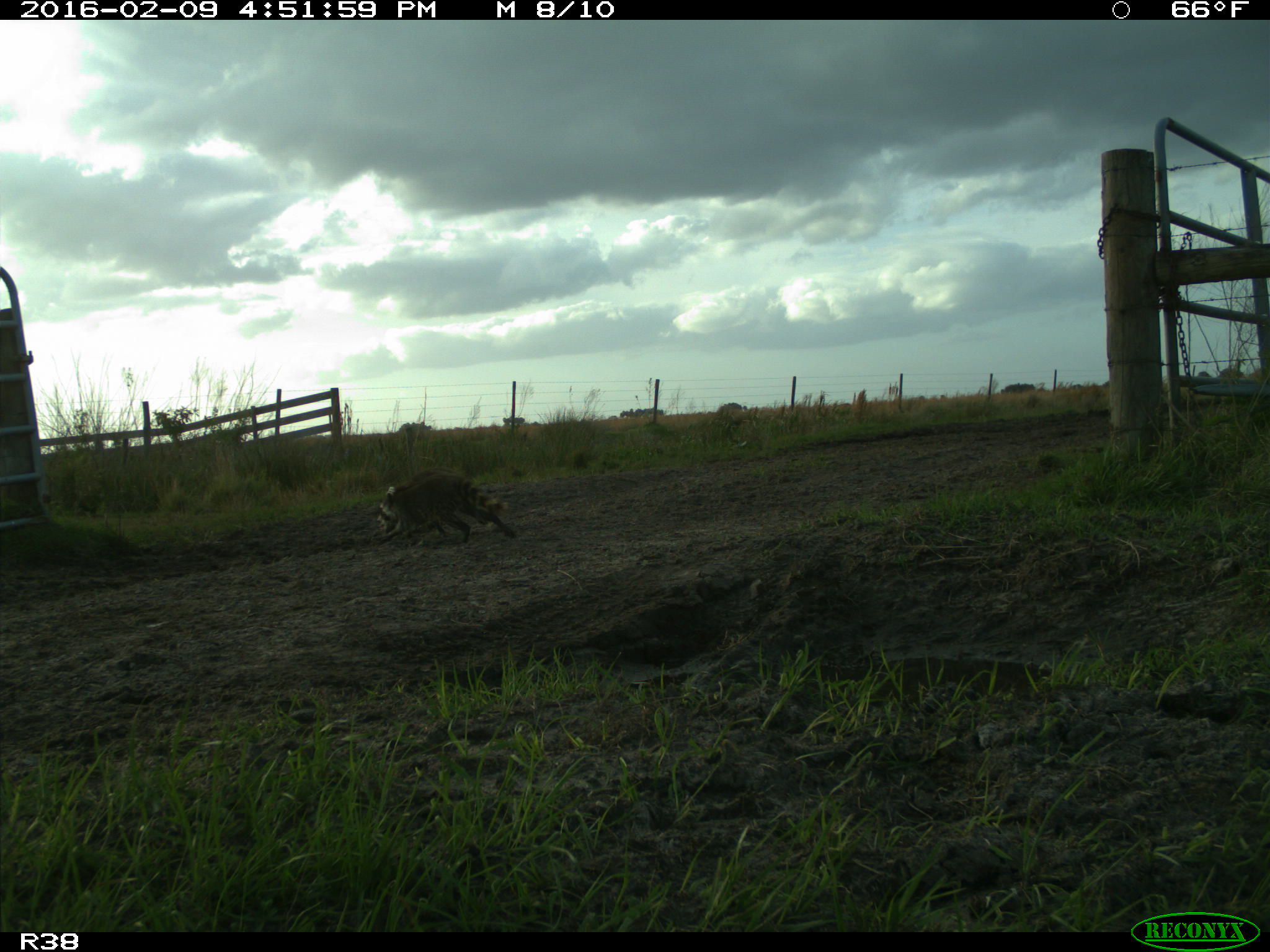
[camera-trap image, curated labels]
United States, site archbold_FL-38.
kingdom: Animalia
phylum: Chordata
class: Mammalia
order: Carnivora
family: Procyonidae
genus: Procyon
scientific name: Procyon lotor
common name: common raccoon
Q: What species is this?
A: Procyon lotor (common raccoon).